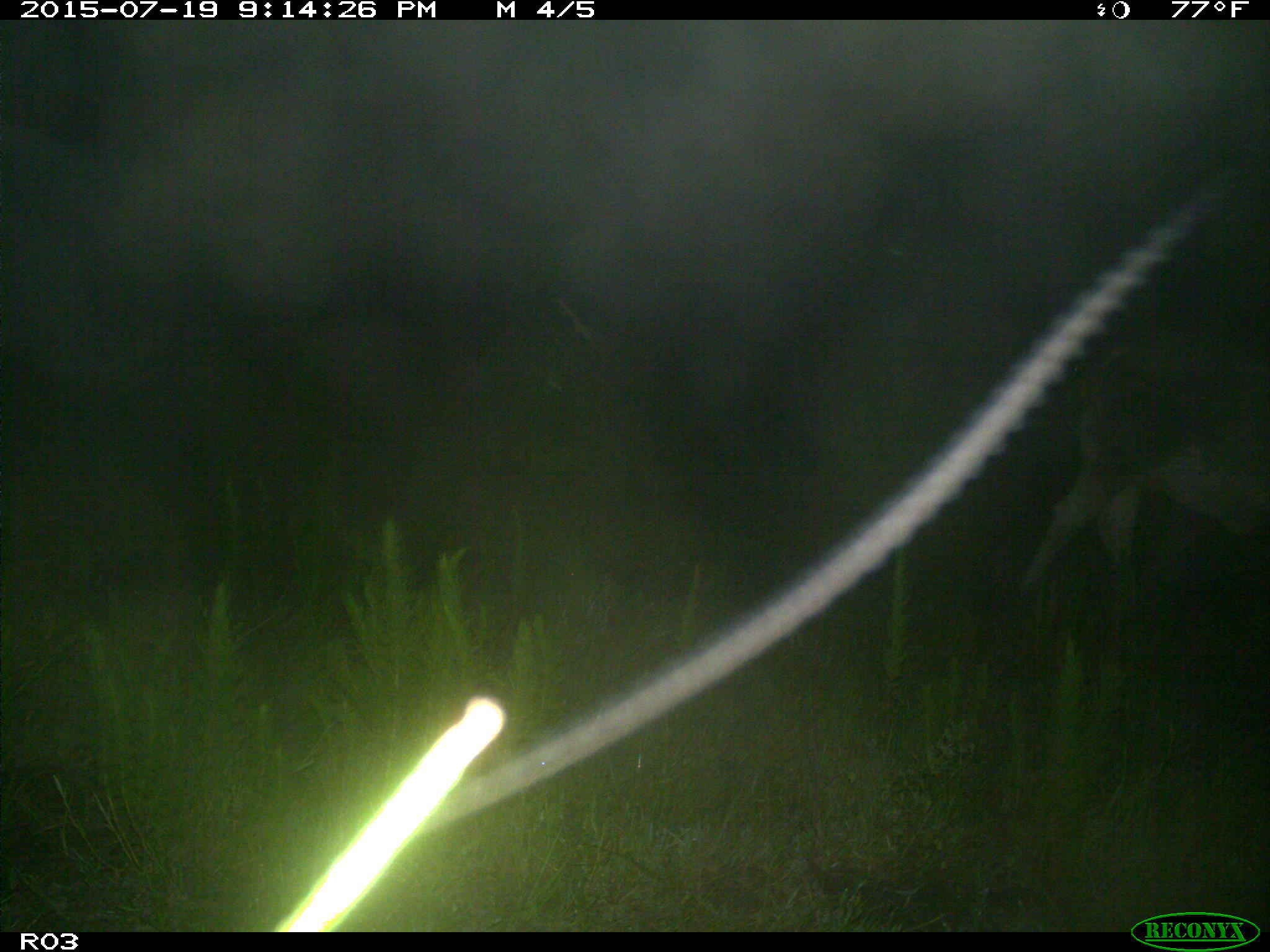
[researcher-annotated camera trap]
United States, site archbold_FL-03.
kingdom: Animalia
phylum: Chordata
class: Mammalia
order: Artiodactyla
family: Bovidae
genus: Bos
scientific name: Bos taurus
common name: domestic cow